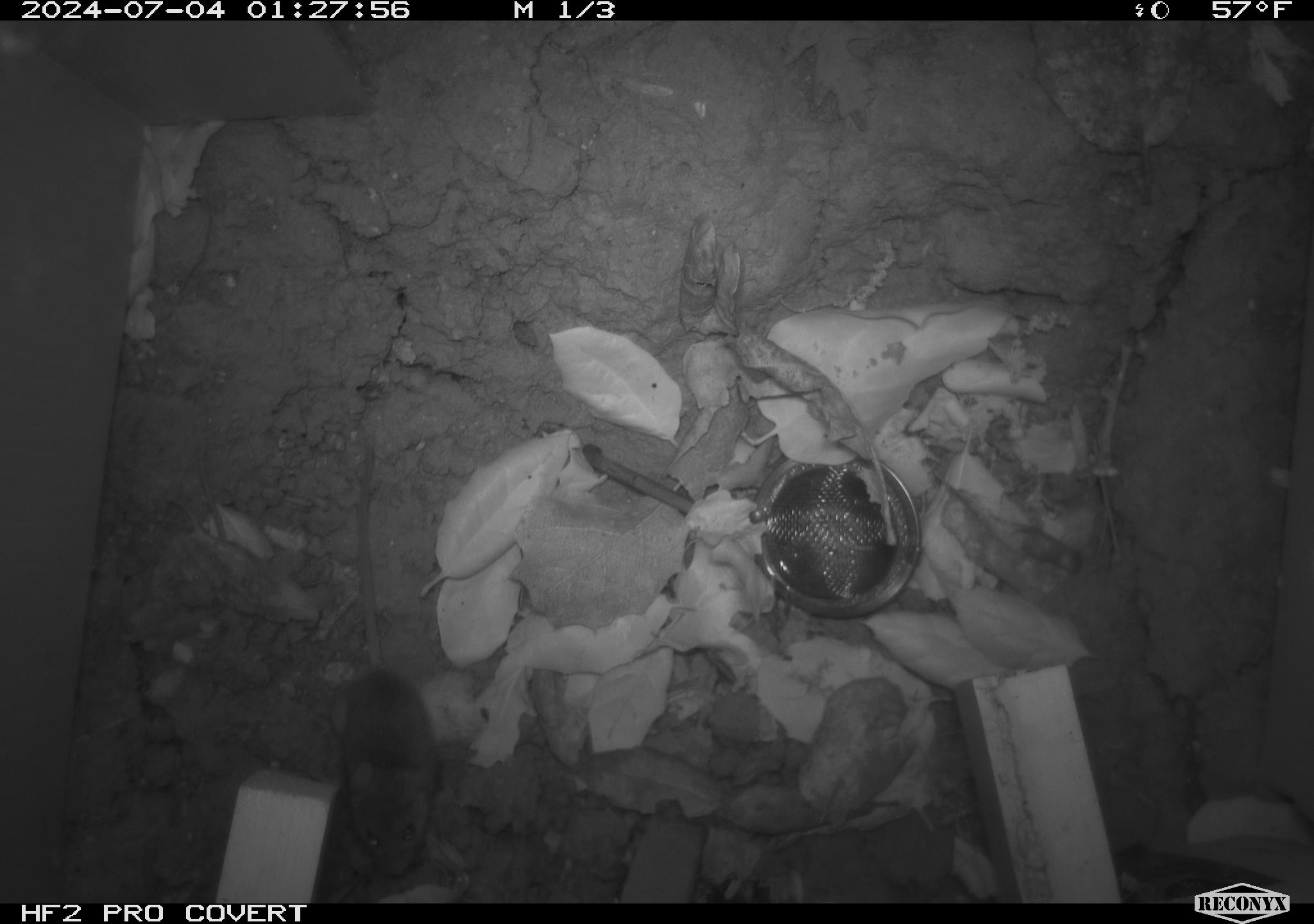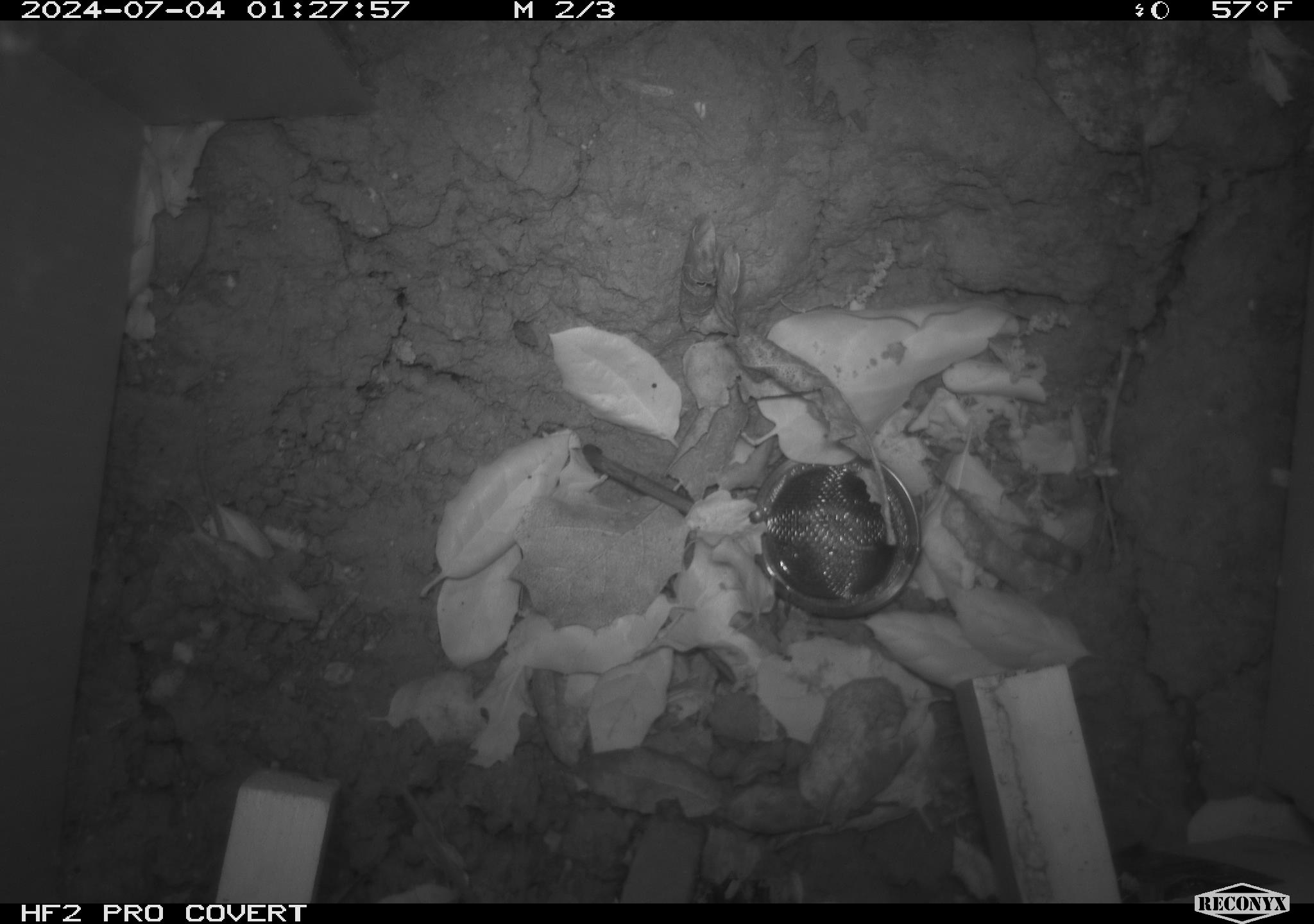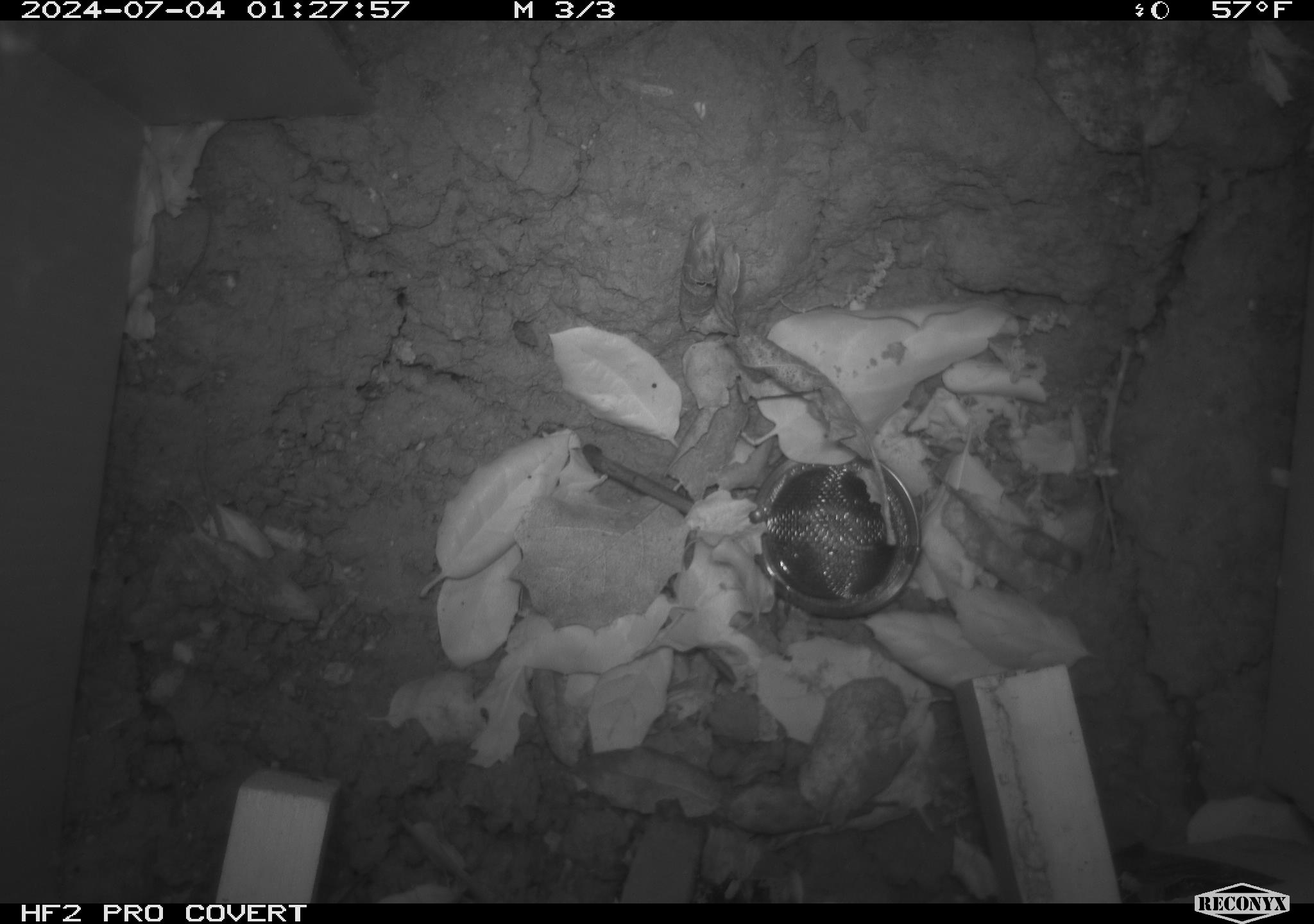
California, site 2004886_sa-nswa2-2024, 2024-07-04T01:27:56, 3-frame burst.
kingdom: Animalia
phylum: Chordata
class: Mammalia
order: Rodentia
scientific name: Rodentia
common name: rodent